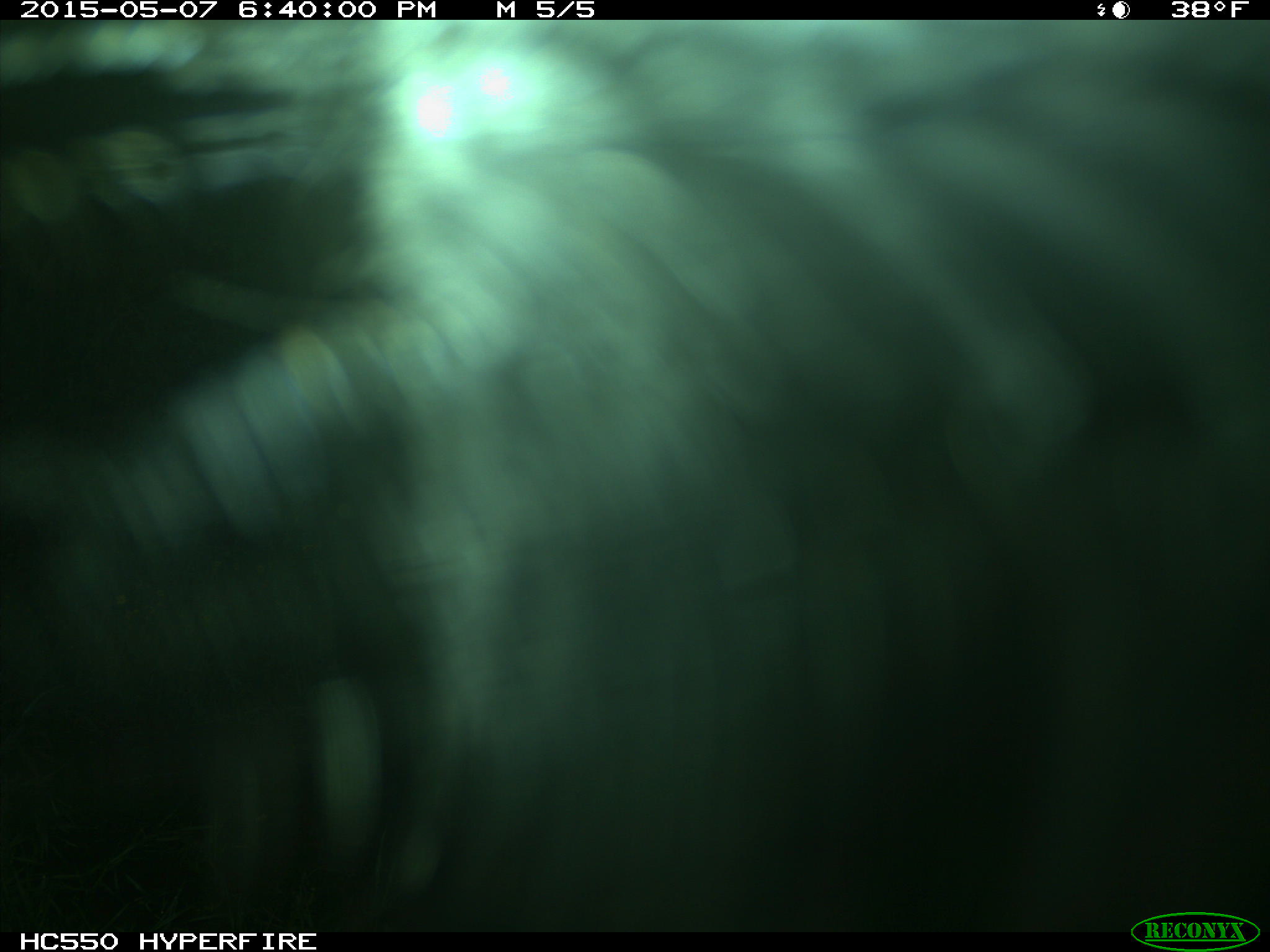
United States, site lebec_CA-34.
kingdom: Animalia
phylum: Chordata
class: Mammalia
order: Artiodactyla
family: Bovidae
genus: Bos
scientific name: Bos taurus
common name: domestic cow